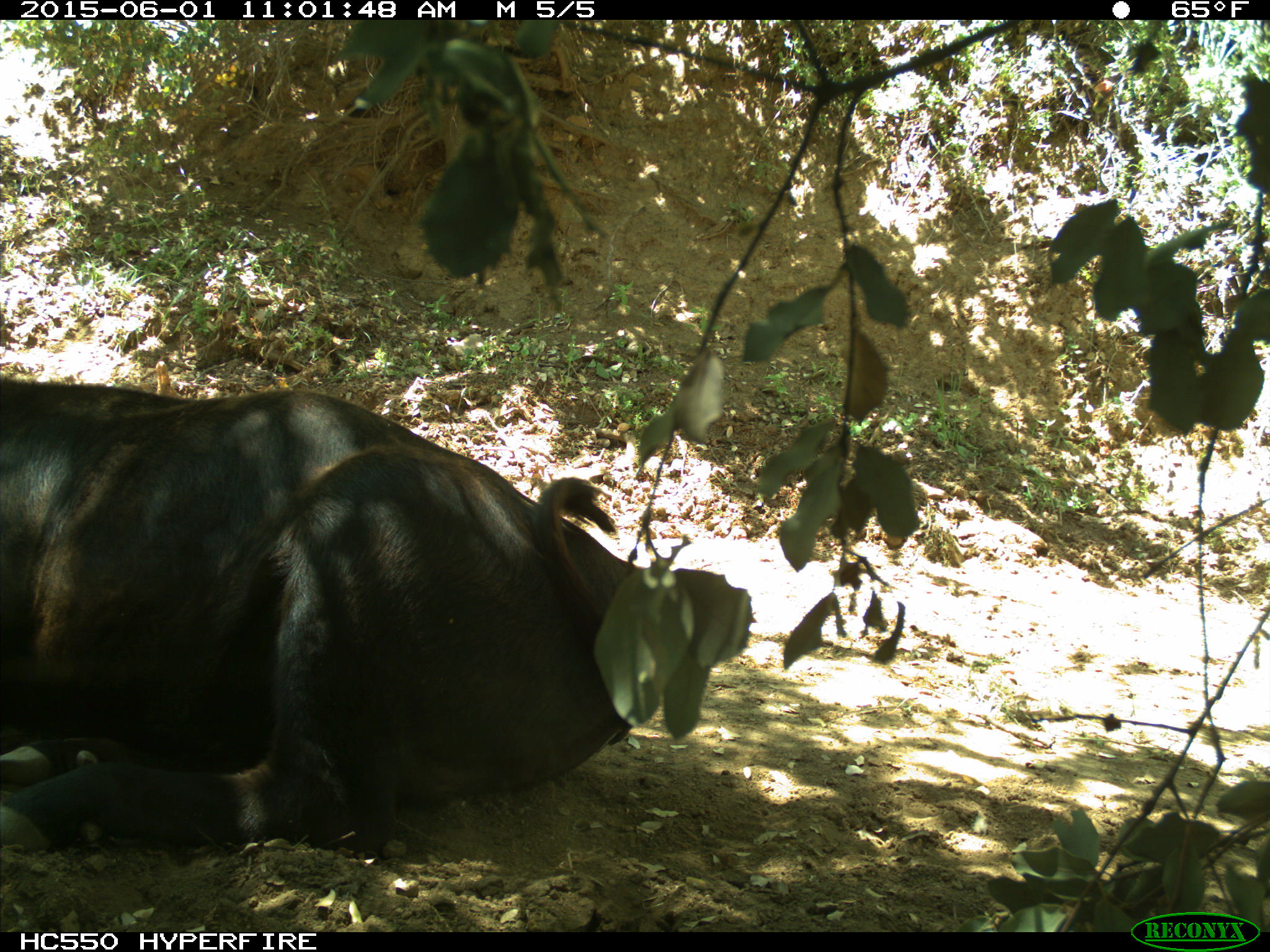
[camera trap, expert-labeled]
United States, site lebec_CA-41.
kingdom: Animalia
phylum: Chordata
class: Mammalia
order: Artiodactyla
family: Bovidae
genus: Bos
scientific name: Bos taurus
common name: domestic cow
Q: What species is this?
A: Bos taurus (domestic cow).